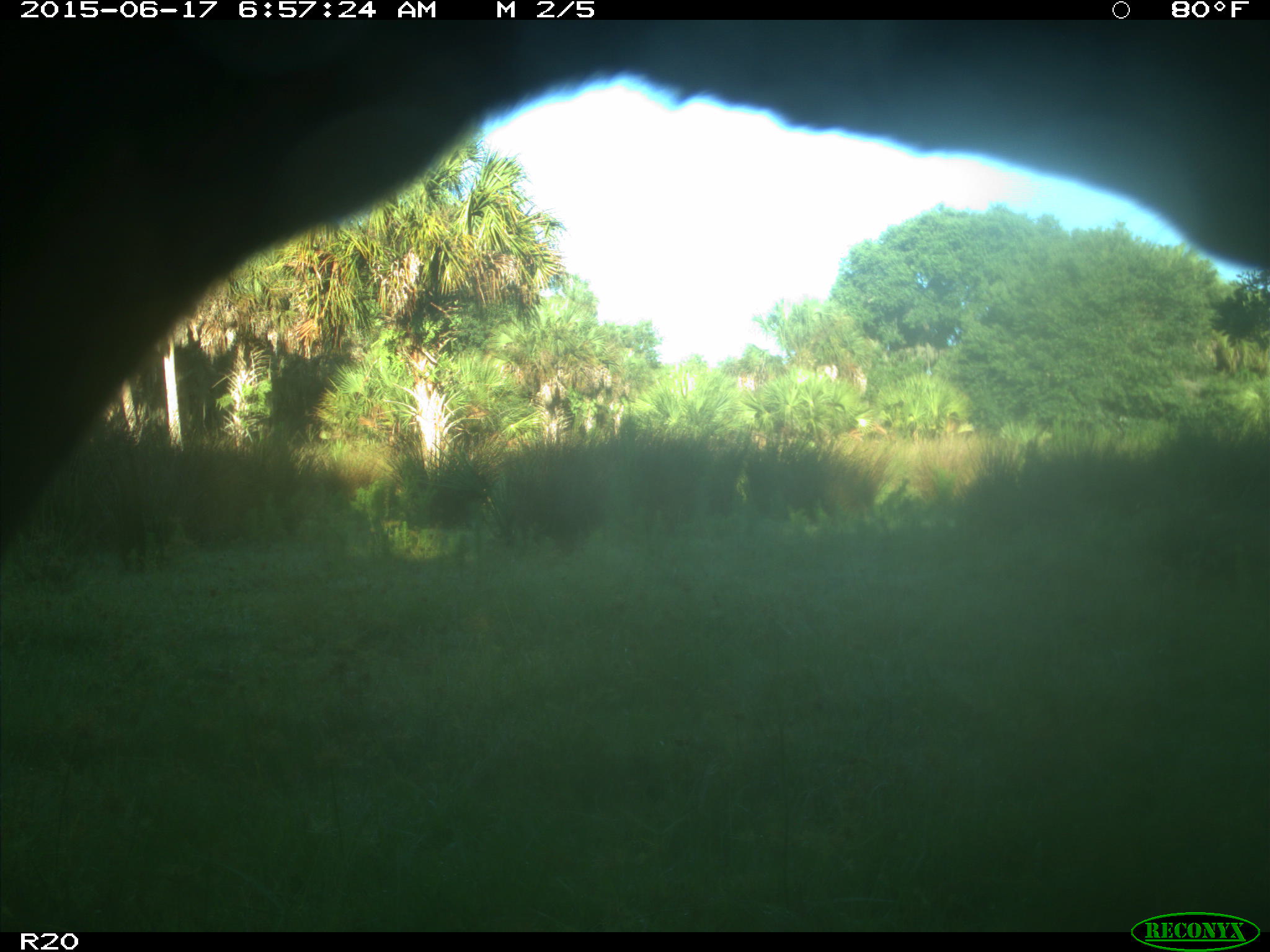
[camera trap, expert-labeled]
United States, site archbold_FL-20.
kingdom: Animalia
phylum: Chordata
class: Mammalia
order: Artiodactyla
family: Bovidae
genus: Bos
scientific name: Bos taurus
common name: domestic cow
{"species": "Bos taurus (domestic cow)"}